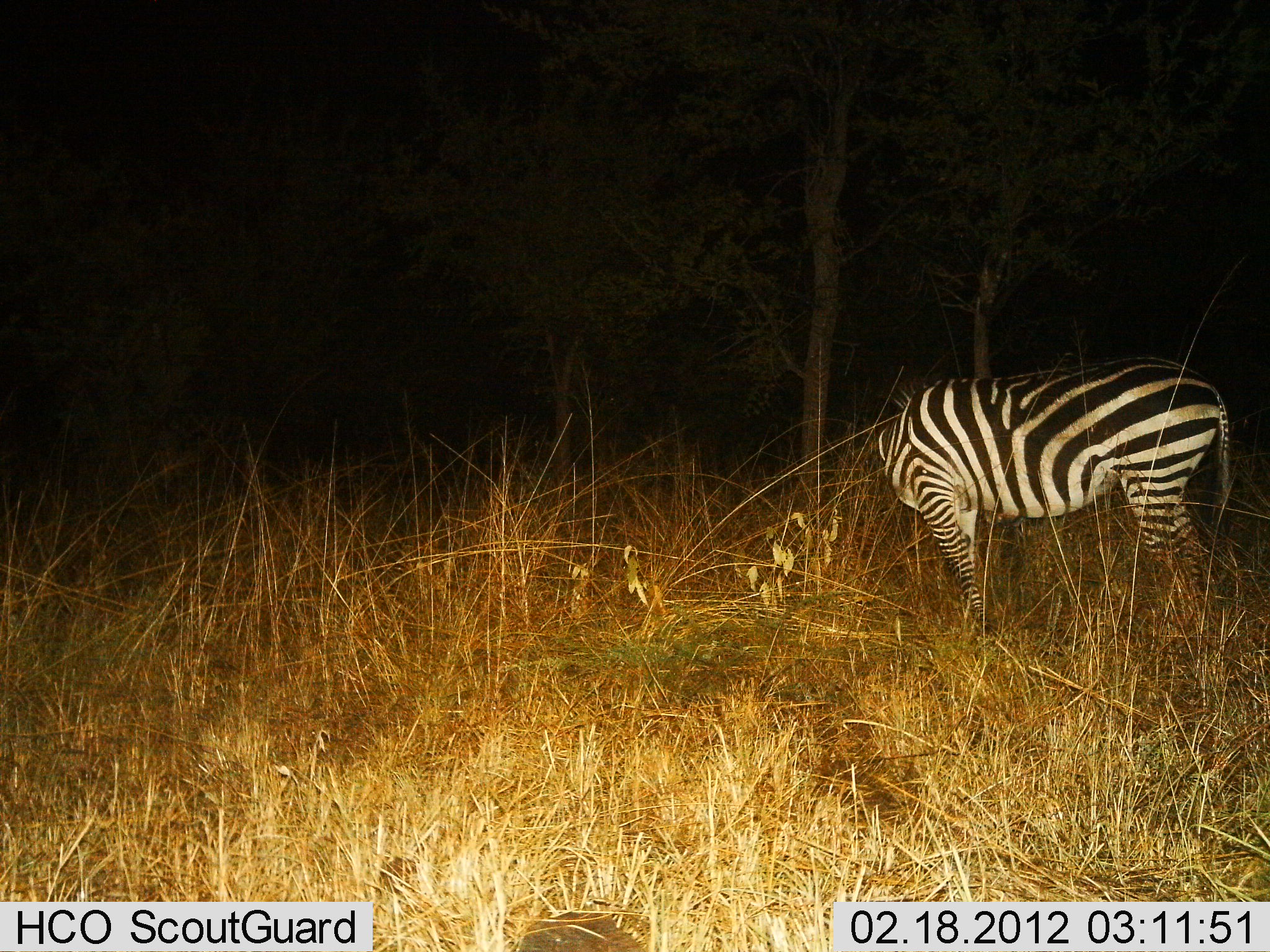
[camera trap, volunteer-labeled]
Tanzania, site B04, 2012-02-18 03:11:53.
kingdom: Animalia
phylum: Chordata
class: Mammalia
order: Perissodactyla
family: Equidae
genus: Equus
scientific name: Equus quagga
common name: plains zebra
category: zebra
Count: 1.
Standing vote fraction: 73%.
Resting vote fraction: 0%.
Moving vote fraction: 0%.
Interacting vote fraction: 0%.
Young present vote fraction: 0%.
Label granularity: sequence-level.